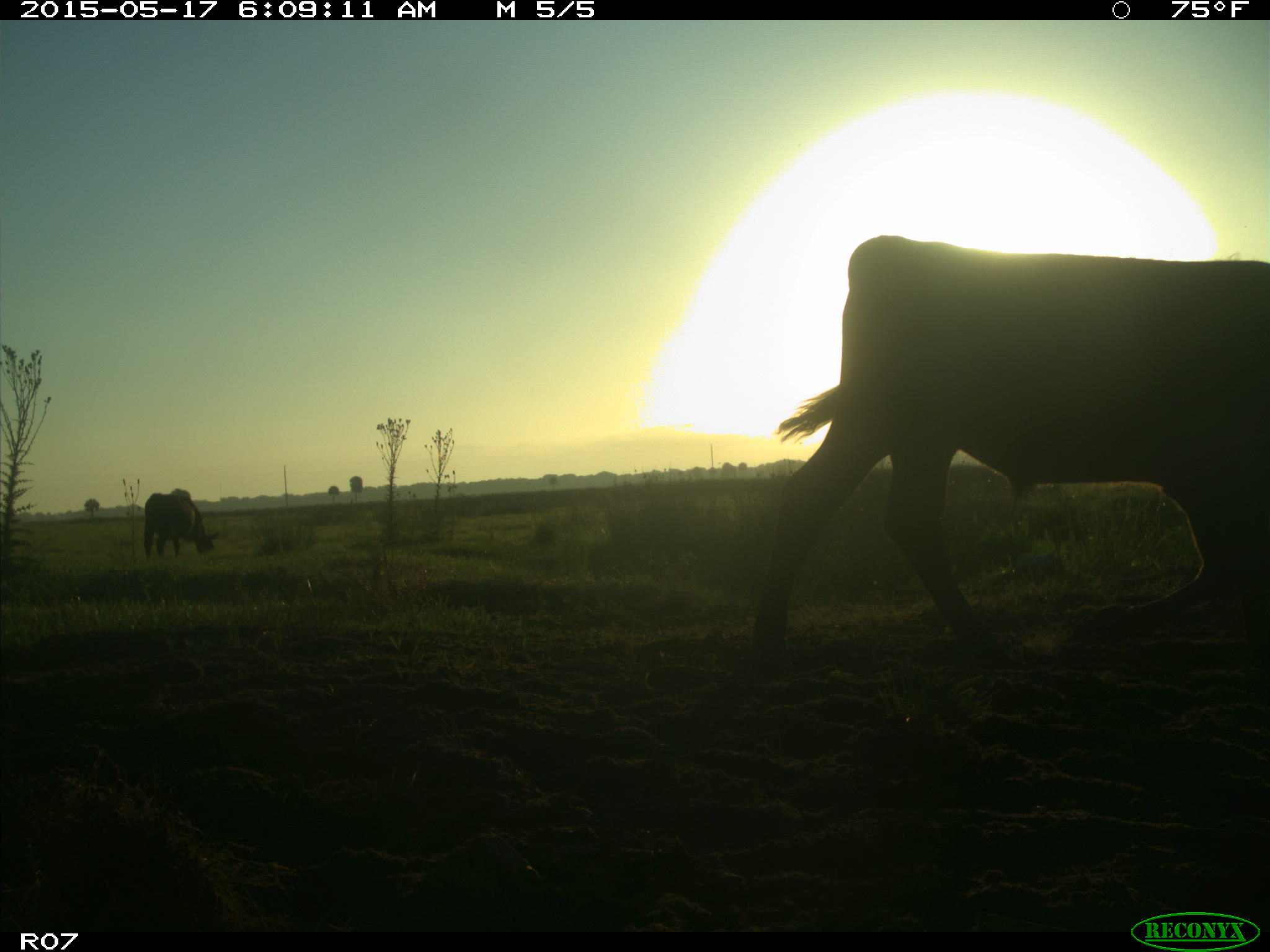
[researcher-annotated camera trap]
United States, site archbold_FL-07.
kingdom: Animalia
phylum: Chordata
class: Mammalia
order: Artiodactyla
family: Bovidae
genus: Bos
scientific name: Bos taurus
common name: domestic cow